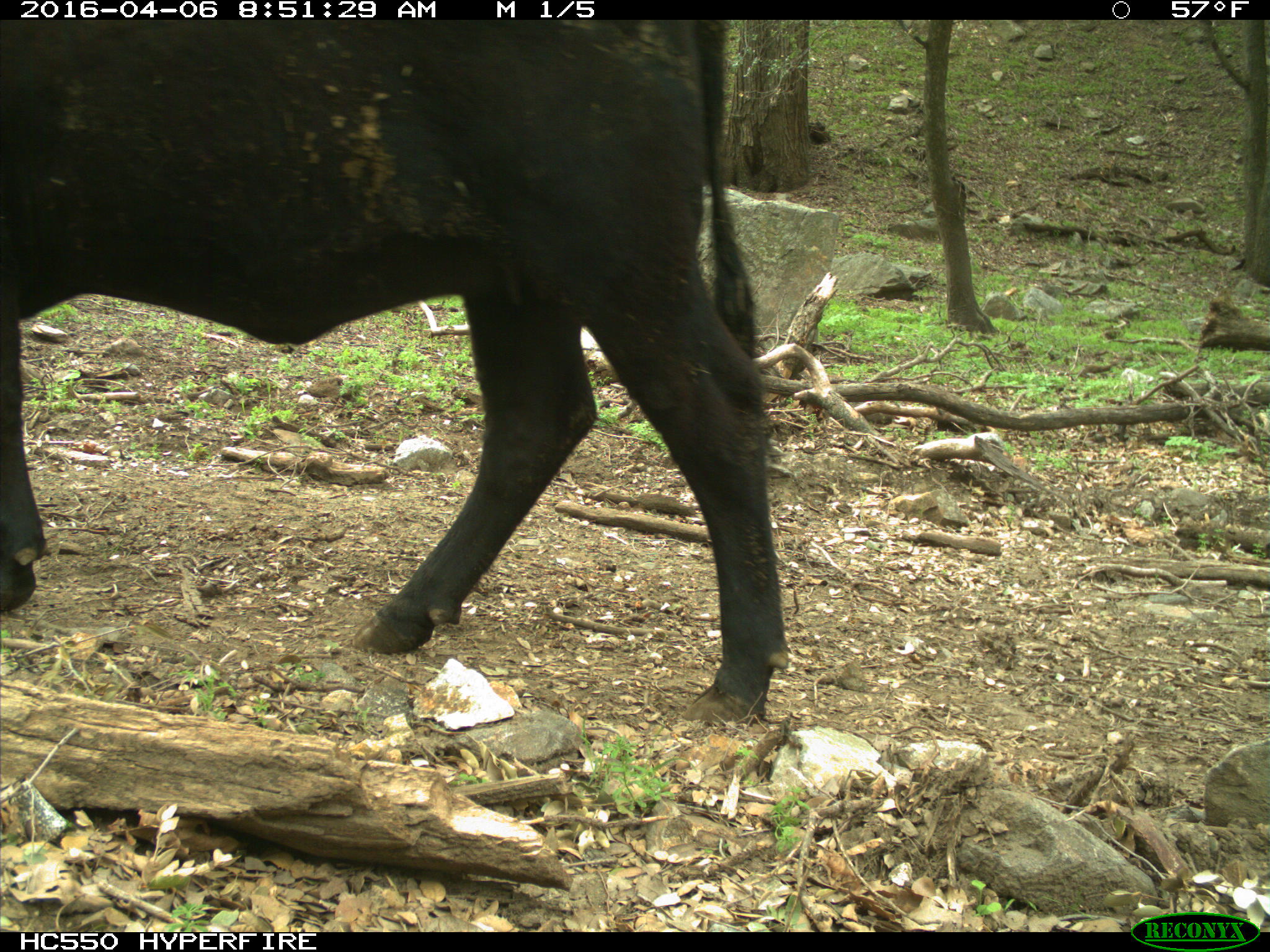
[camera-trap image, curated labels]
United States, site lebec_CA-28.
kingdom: Animalia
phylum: Chordata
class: Mammalia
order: Artiodactyla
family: Bovidae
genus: Bos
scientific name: Bos taurus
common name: domestic cow